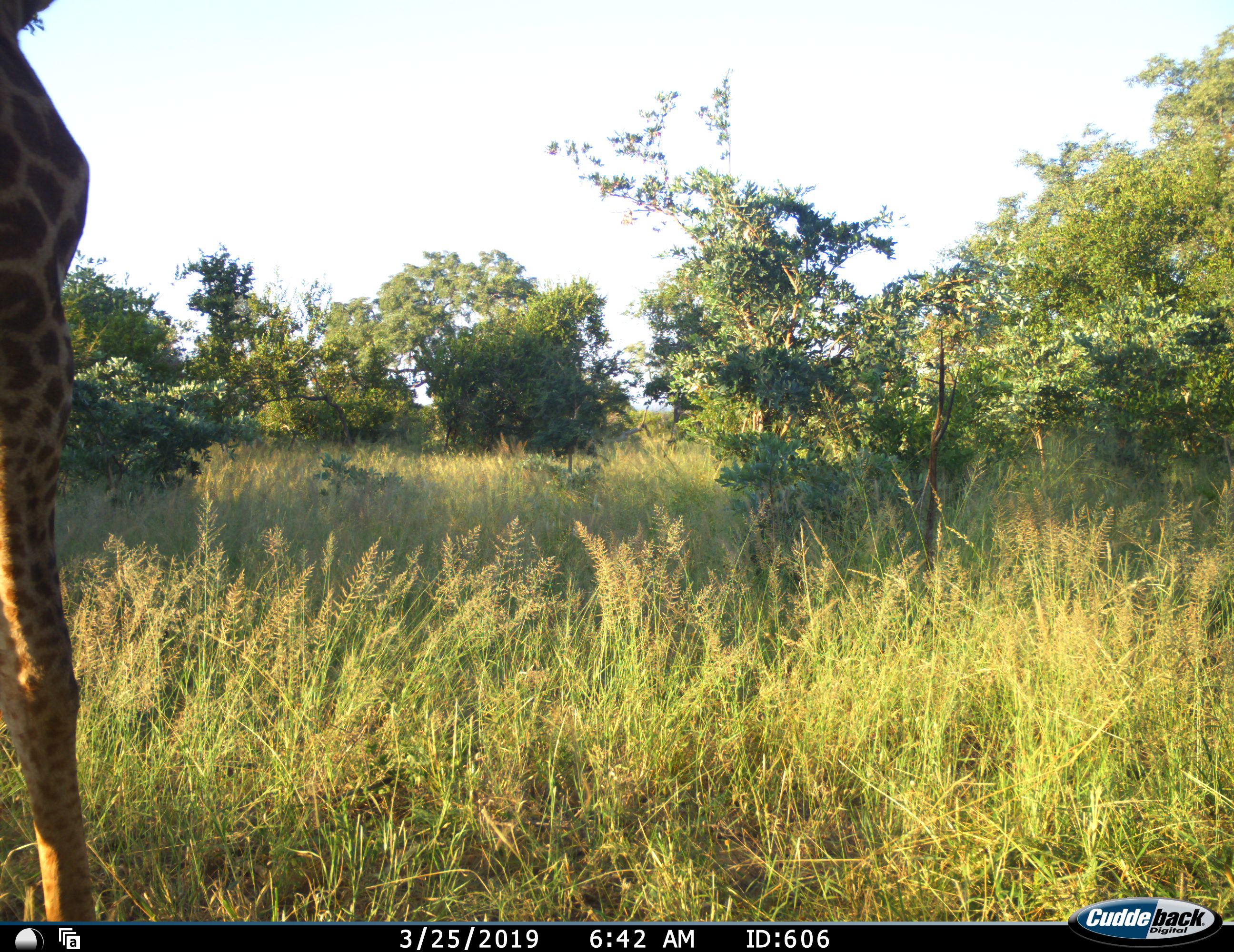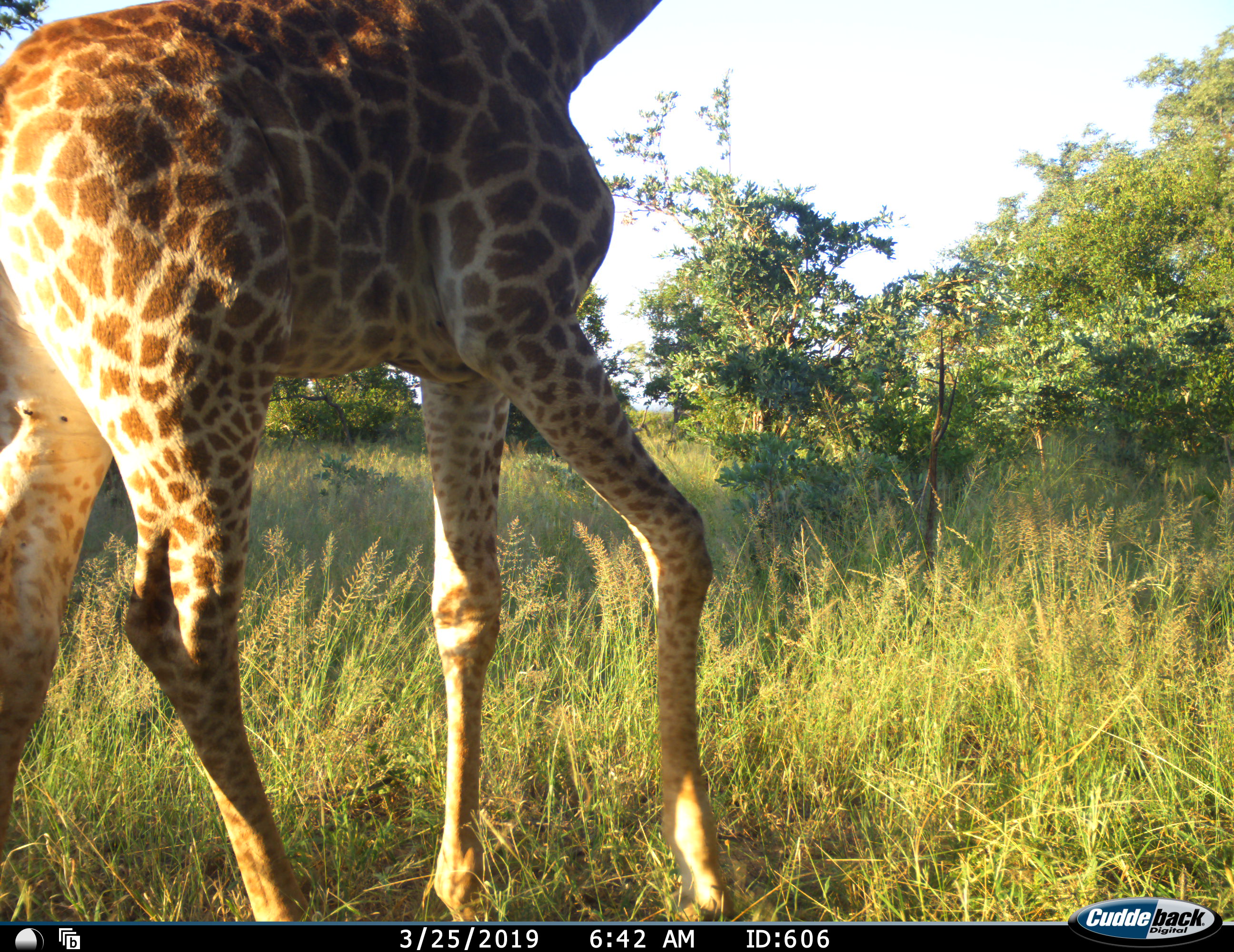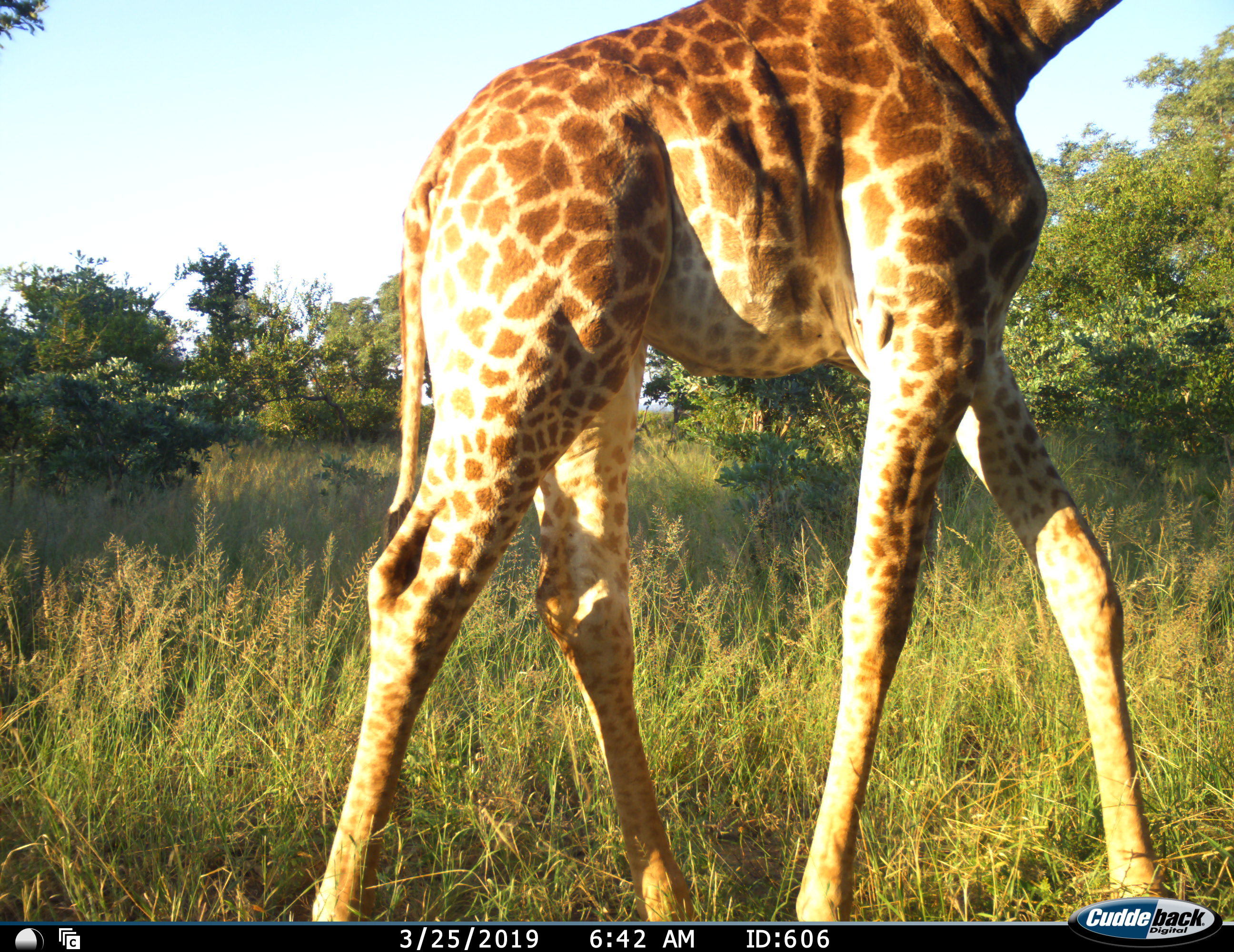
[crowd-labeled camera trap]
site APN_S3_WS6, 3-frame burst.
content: unidentified animal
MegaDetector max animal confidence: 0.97